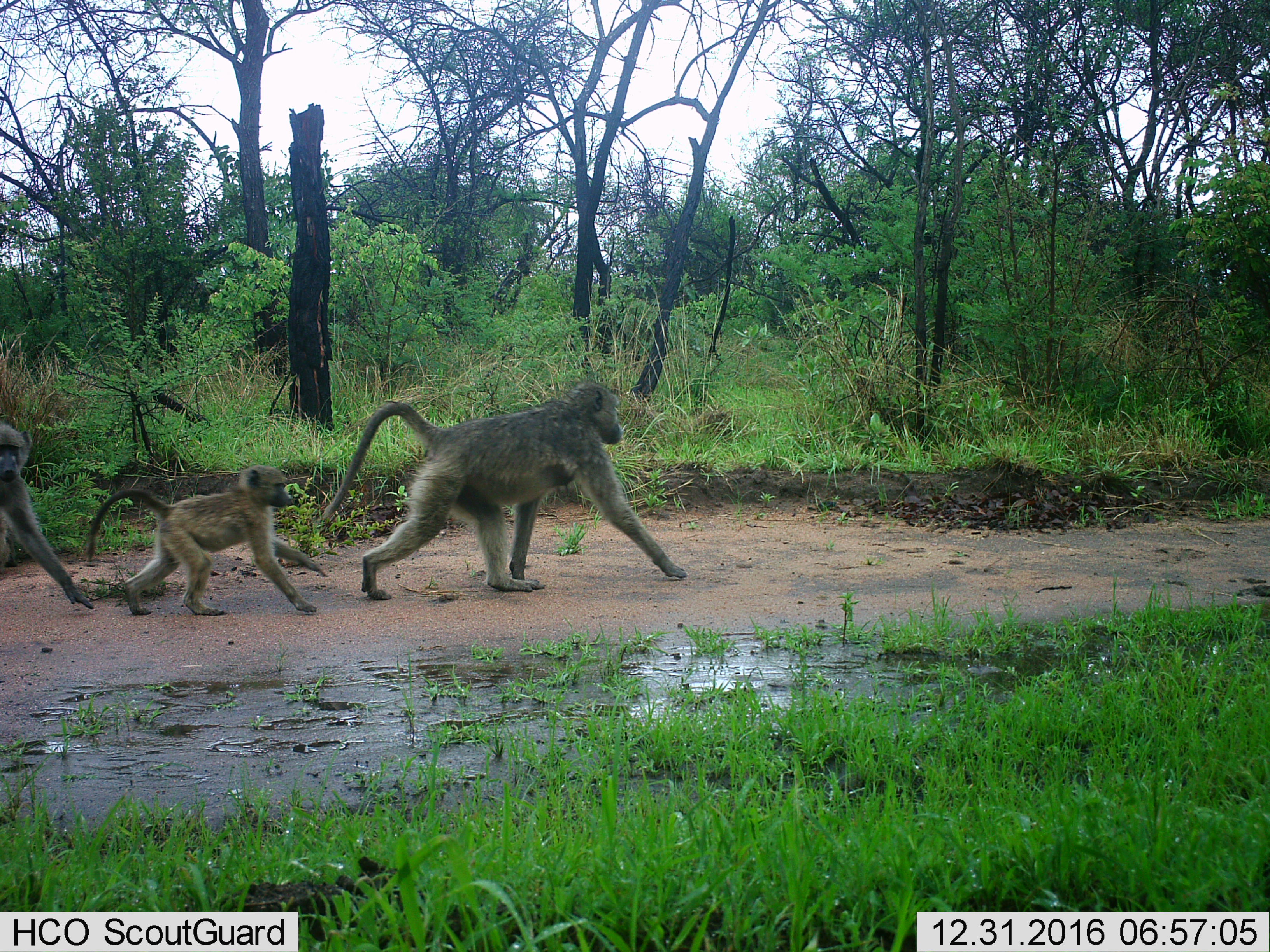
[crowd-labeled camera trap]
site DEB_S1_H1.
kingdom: Animalia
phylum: Chordata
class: Mammalia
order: Primates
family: Cercopithecidae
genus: Papio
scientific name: Papio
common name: baboon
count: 3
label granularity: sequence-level